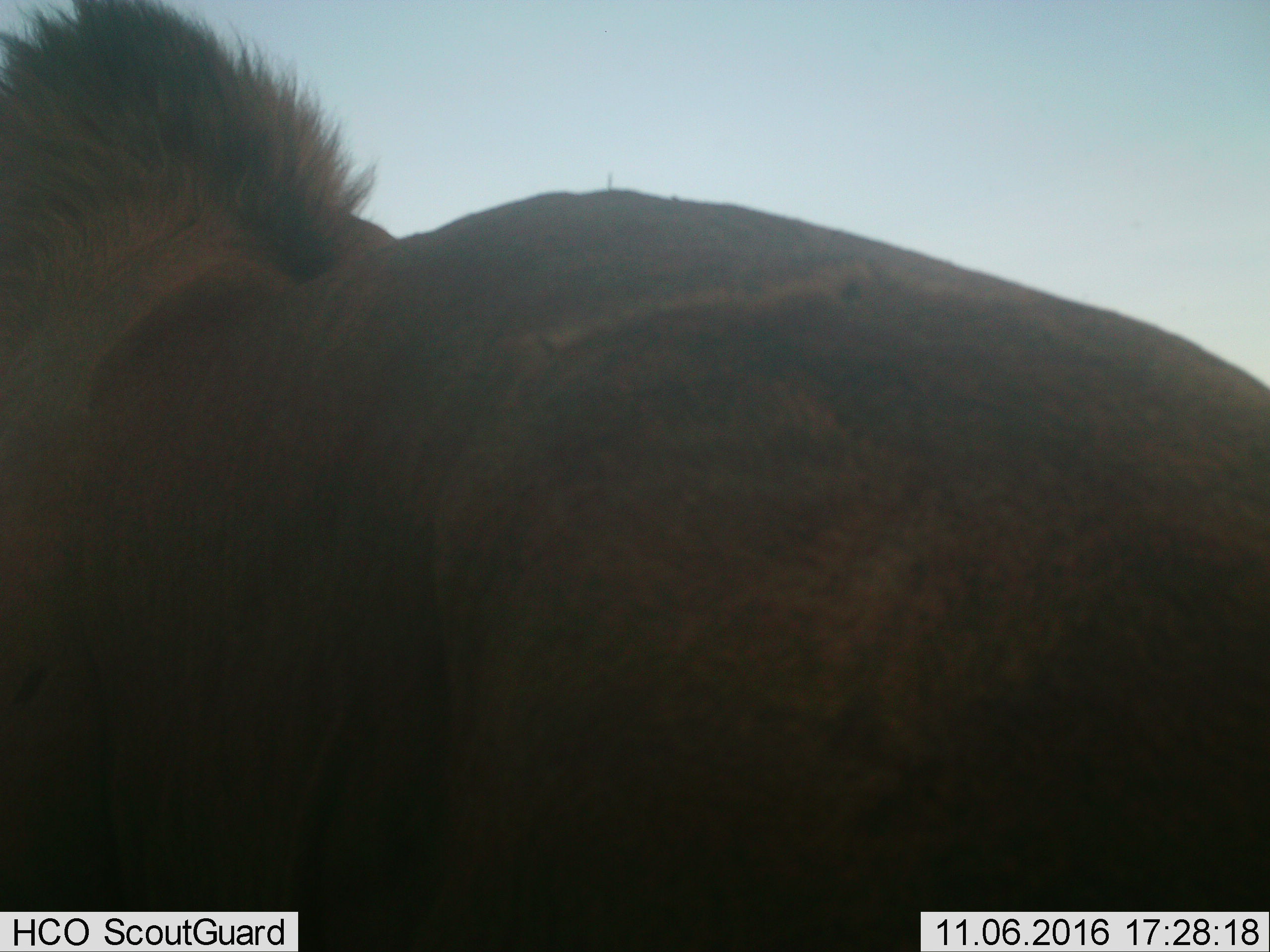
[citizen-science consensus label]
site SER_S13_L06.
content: unidentified animal